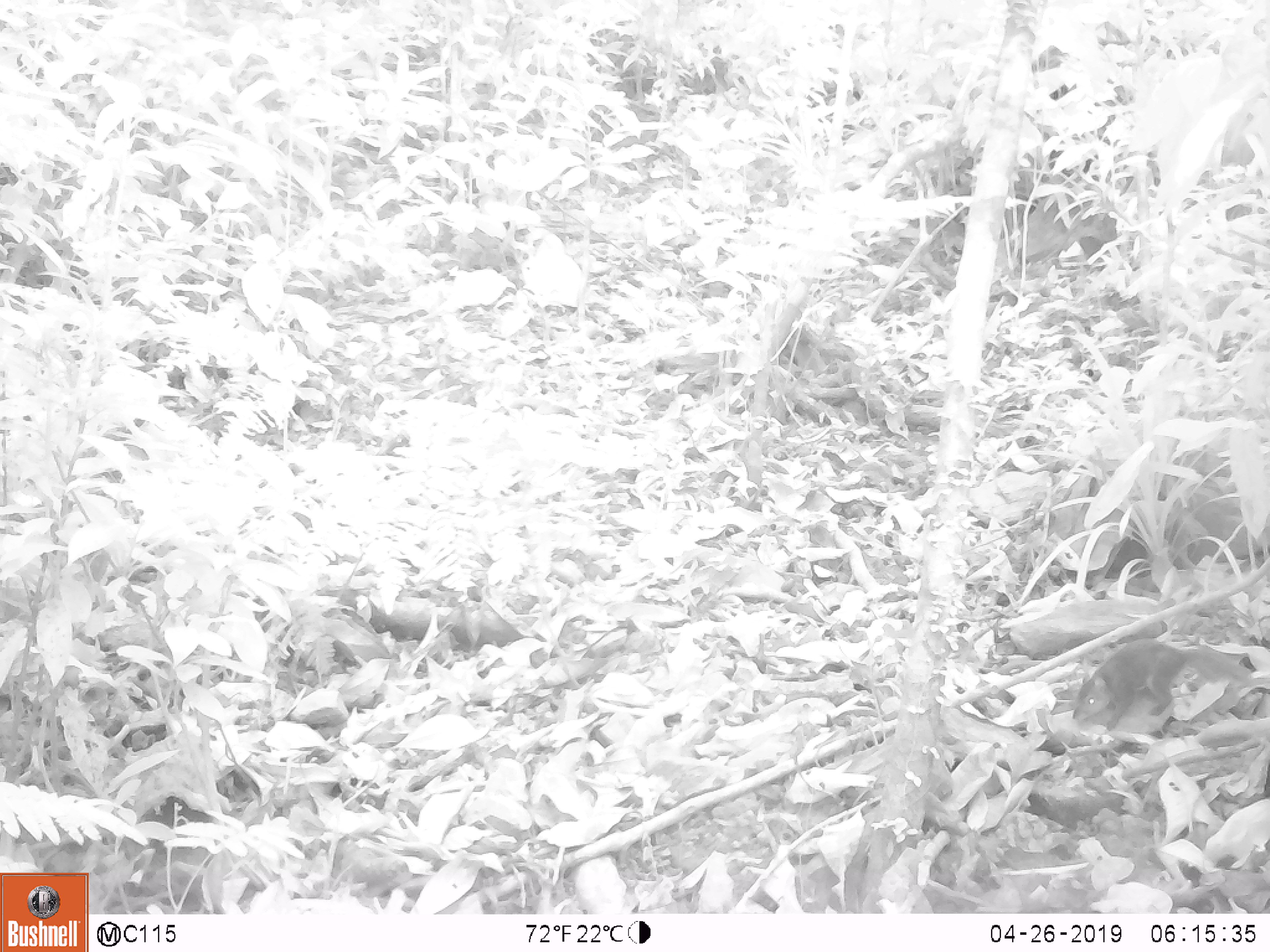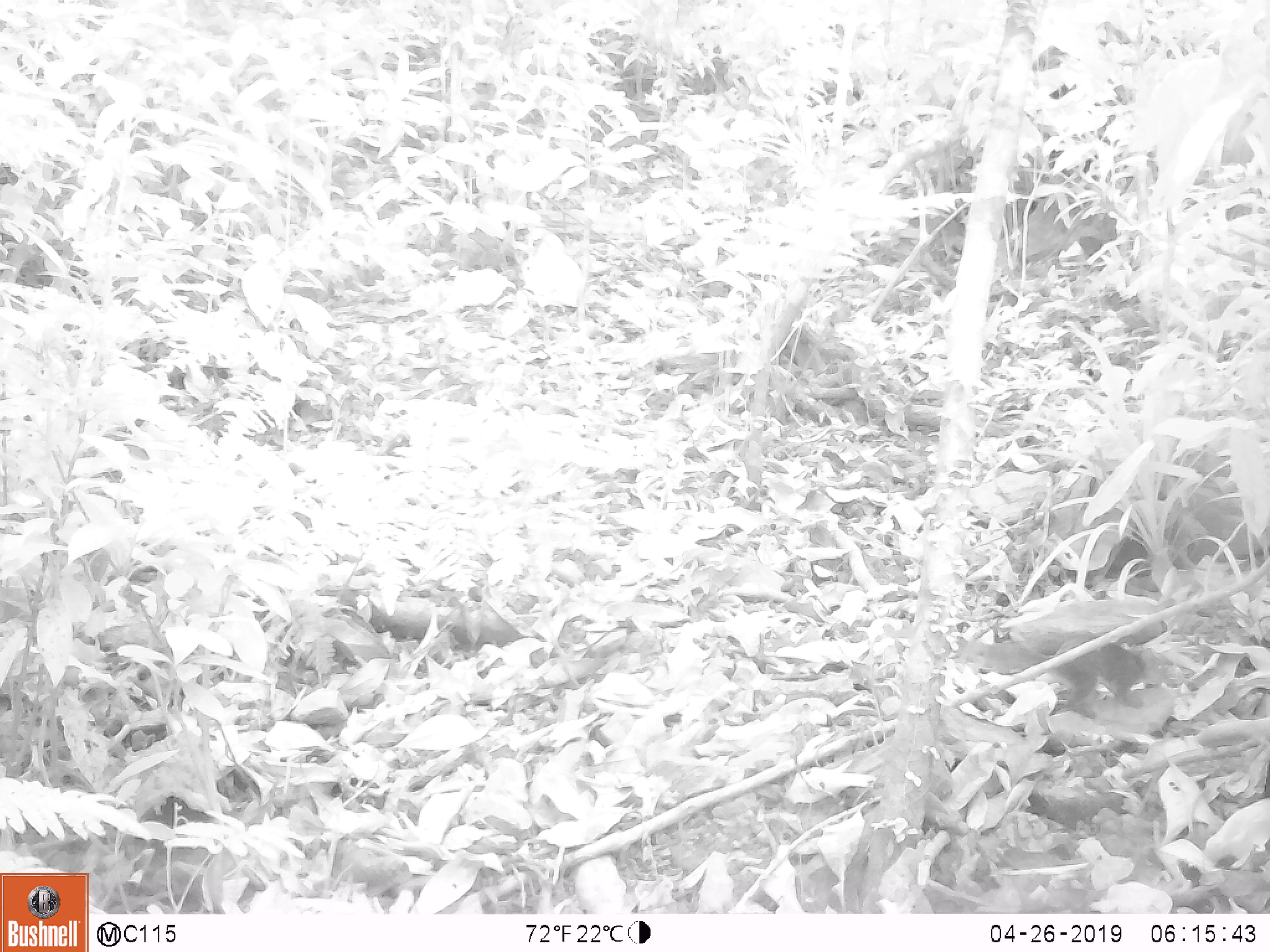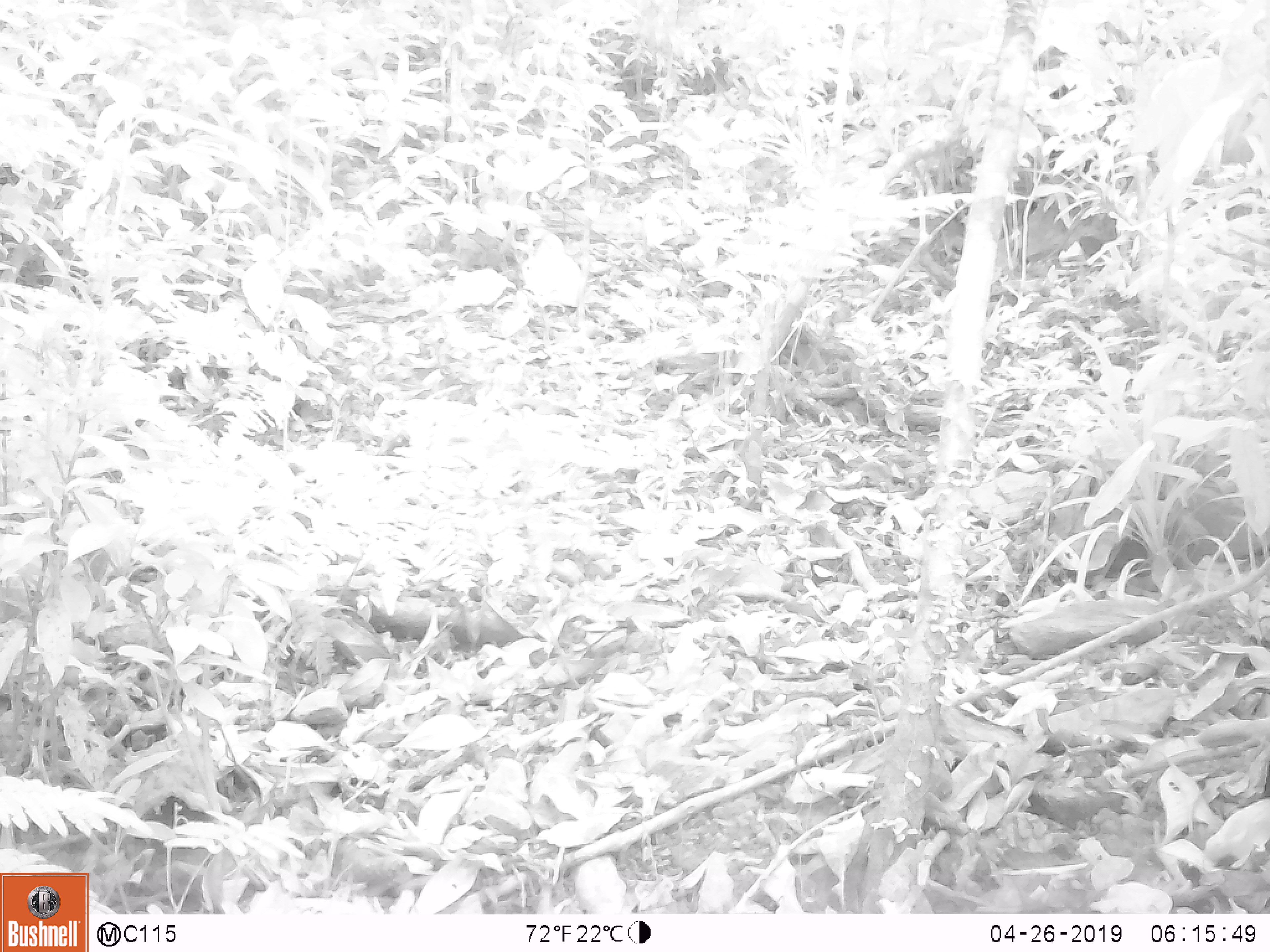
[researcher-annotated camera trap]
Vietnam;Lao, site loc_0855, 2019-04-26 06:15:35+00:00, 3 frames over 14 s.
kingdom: Animalia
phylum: Chordata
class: Mammalia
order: Rodentia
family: Sciuridae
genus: Dremomys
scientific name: Dremomys rufigenis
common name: red-cheeked squirrel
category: red cheeked squirrel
Red cheeked squirrel (red-cheeked squirrel) (Dremomys rufigenis). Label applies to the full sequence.